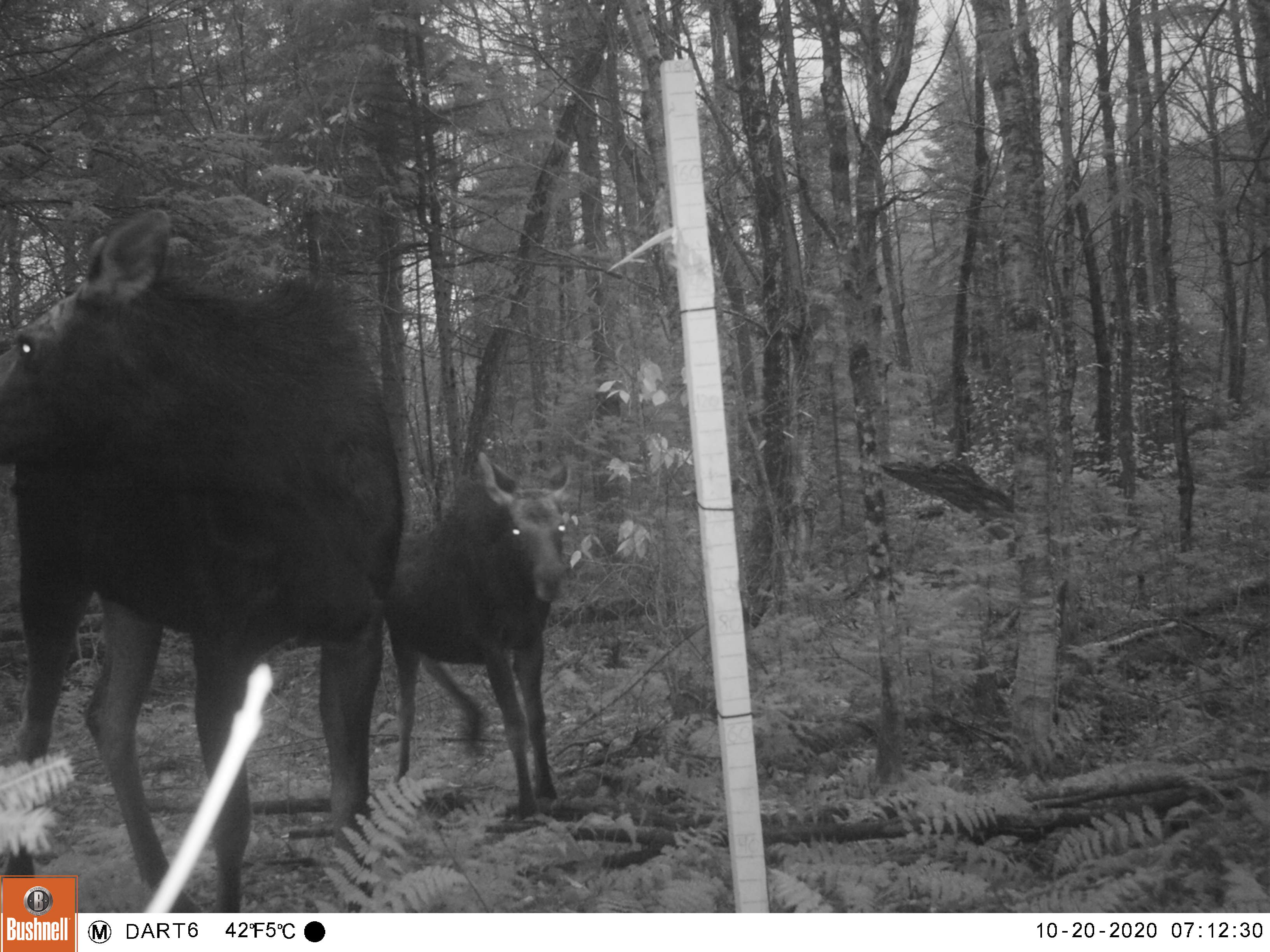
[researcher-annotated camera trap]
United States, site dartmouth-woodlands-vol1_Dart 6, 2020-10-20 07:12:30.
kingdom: Animalia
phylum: Chordata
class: Mammalia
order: Artiodactyla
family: Cervidae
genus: Alces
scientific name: Alces alces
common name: moose